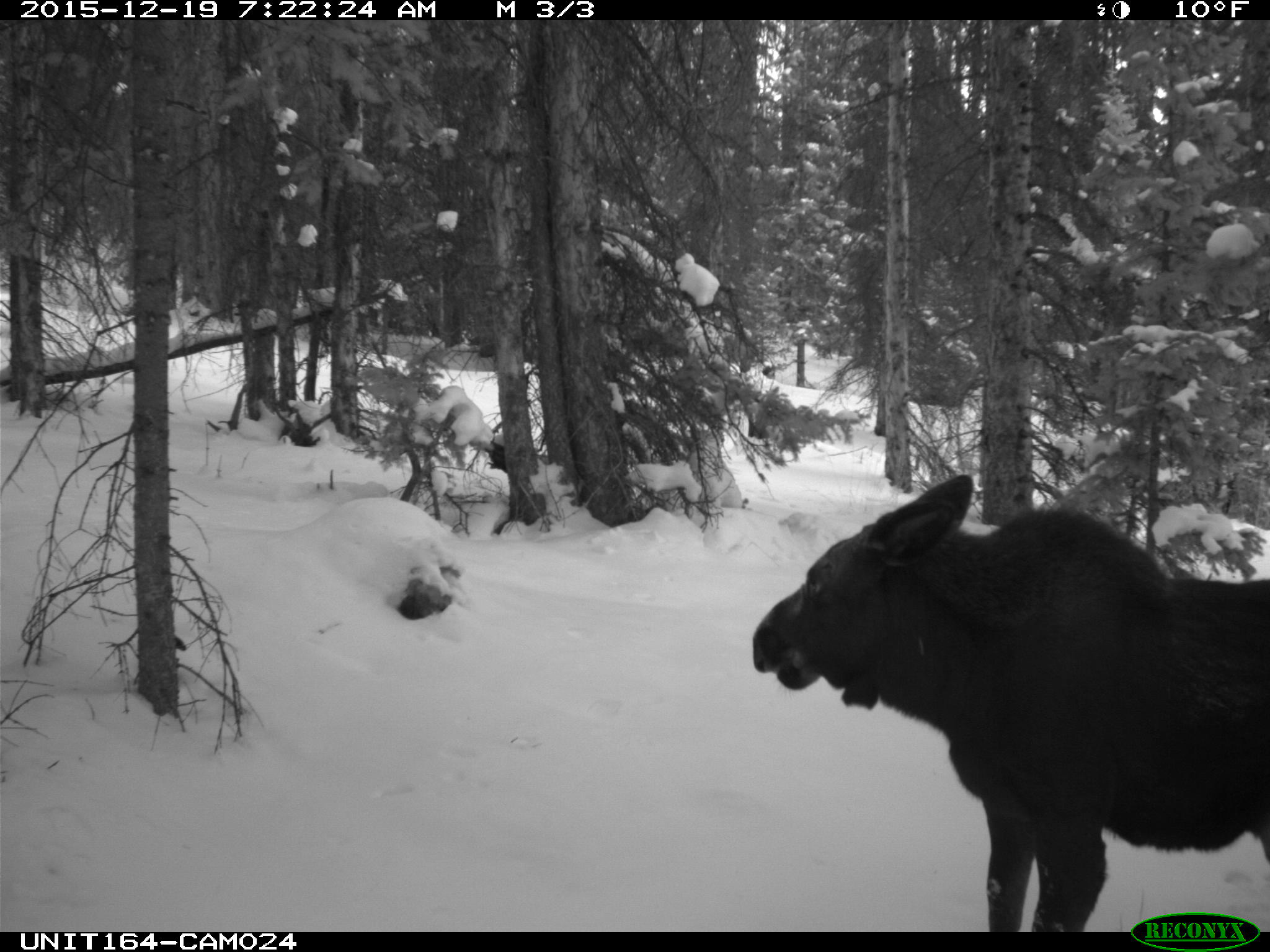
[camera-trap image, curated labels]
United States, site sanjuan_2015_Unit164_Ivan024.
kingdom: Animalia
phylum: Chordata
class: Mammalia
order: Artiodactyla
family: Cervidae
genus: Alces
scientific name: Alces alces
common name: moose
Alces alces (moose).